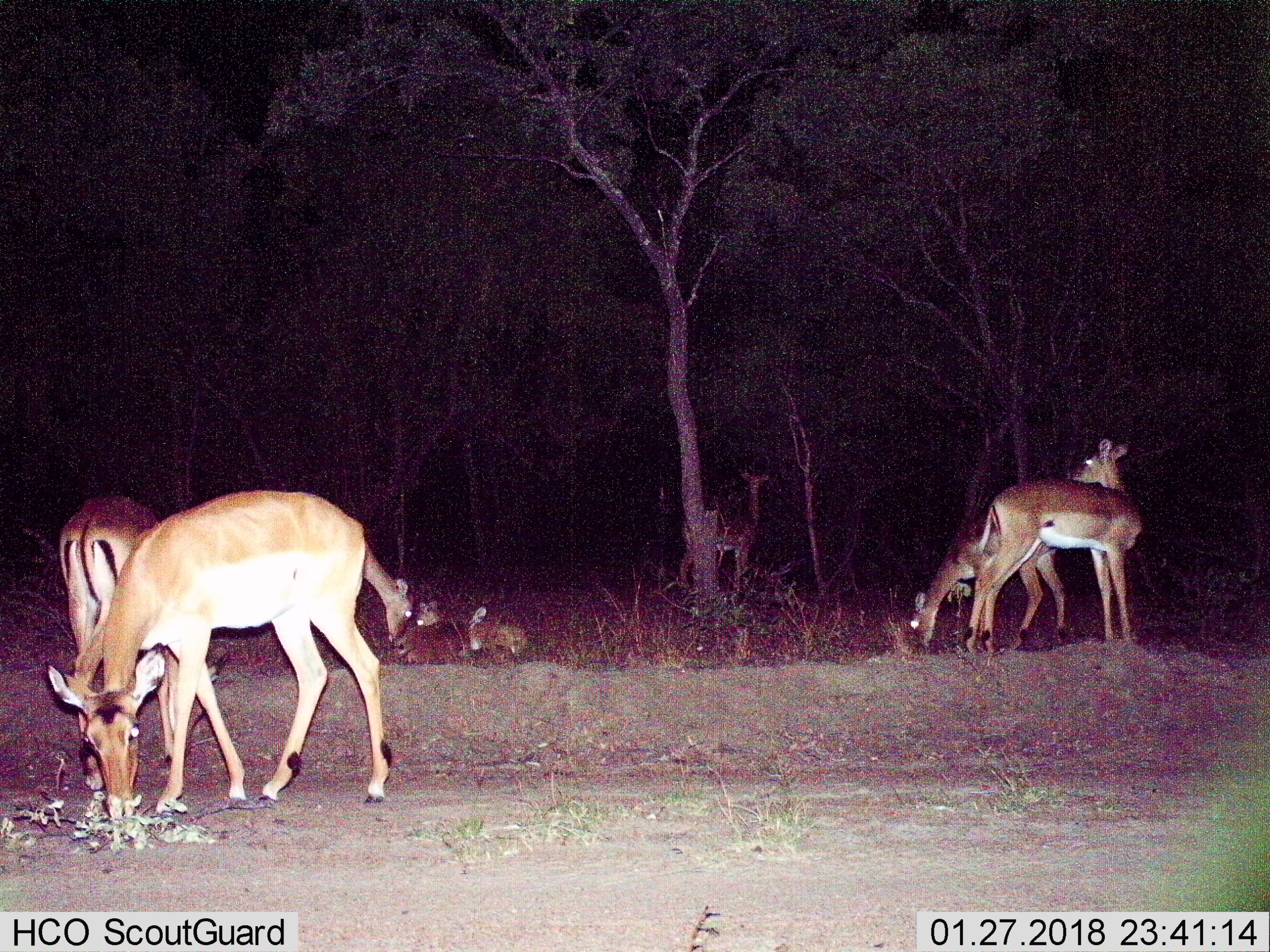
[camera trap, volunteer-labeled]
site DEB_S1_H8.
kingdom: Animalia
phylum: Chordata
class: Mammalia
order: Artiodactyla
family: Bovidae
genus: Aepyceros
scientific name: Aepyceros melampus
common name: impala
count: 8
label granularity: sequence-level